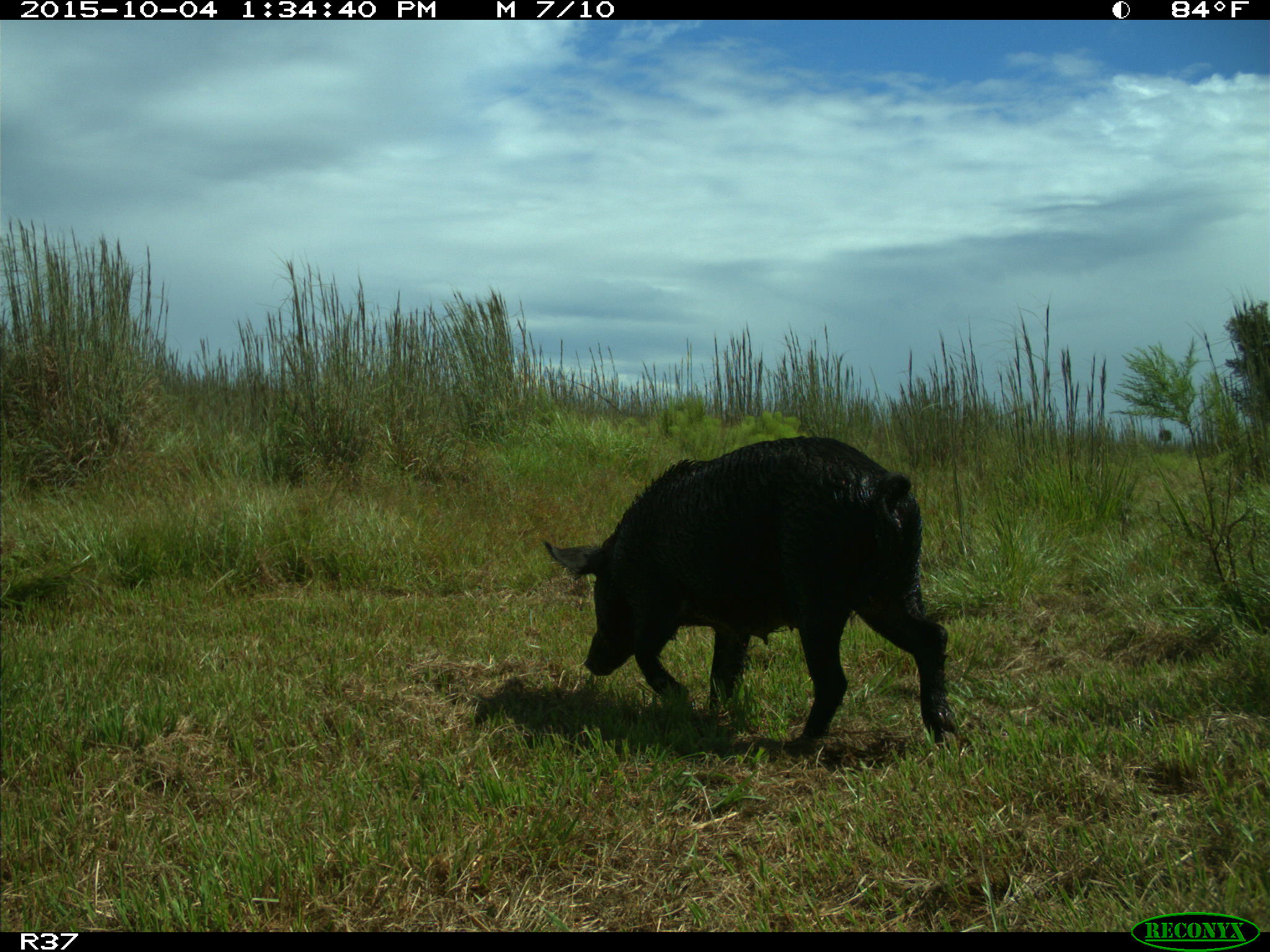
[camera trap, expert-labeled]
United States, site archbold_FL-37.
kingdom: Animalia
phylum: Chordata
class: Mammalia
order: Artiodactyla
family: Suidae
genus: Sus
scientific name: Sus scrofa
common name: wild boar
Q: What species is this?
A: Sus scrofa (wild boar).